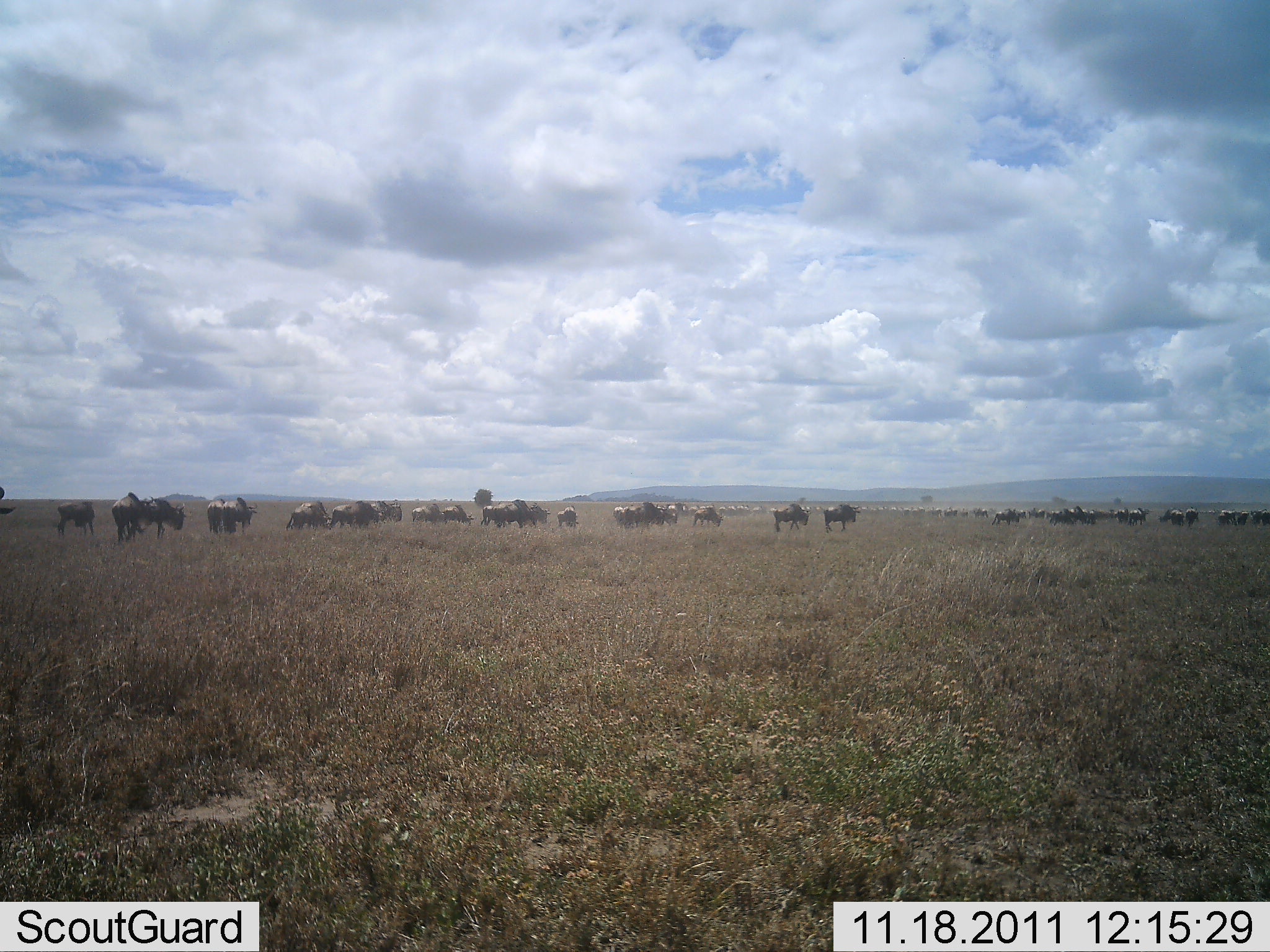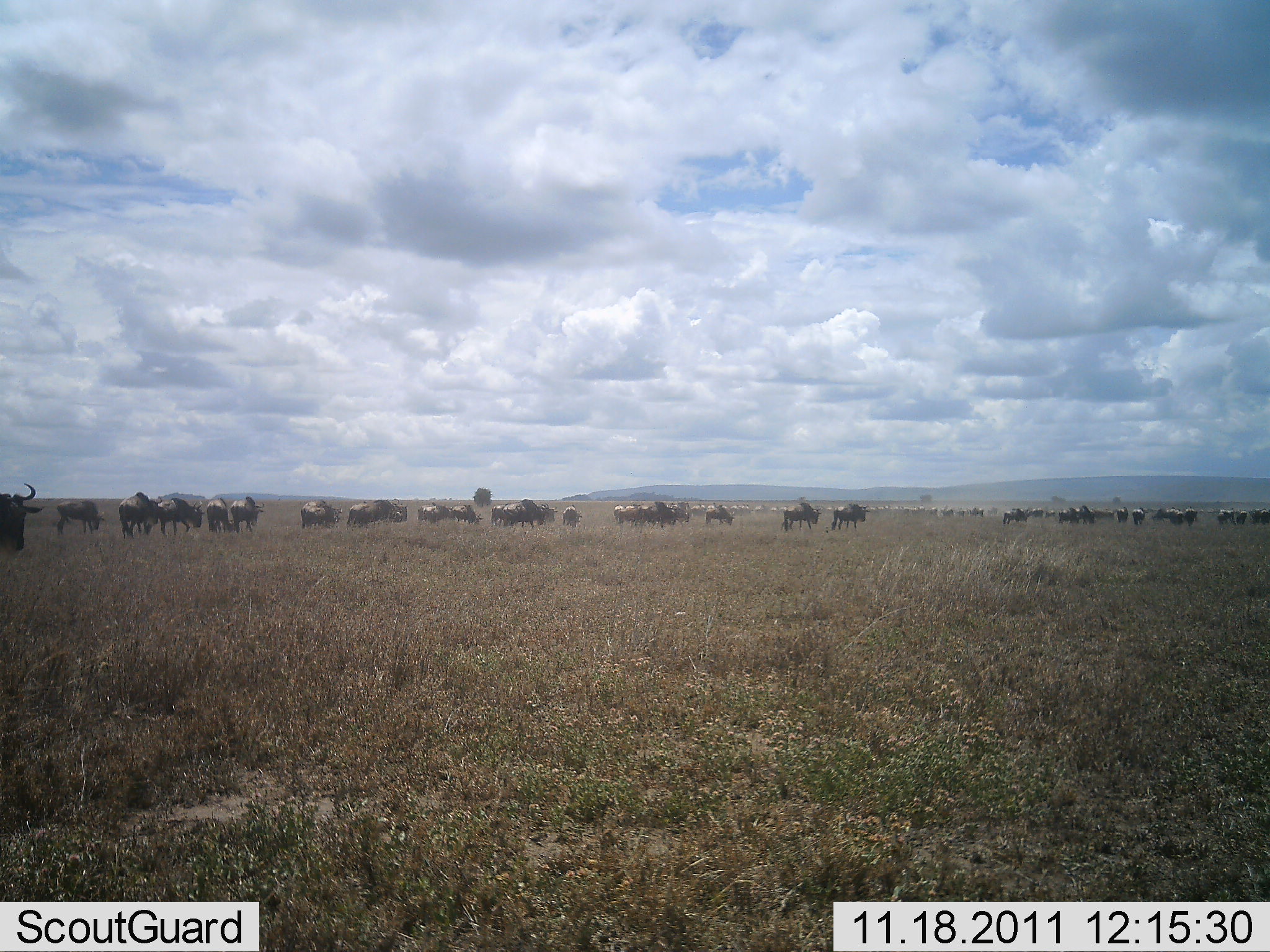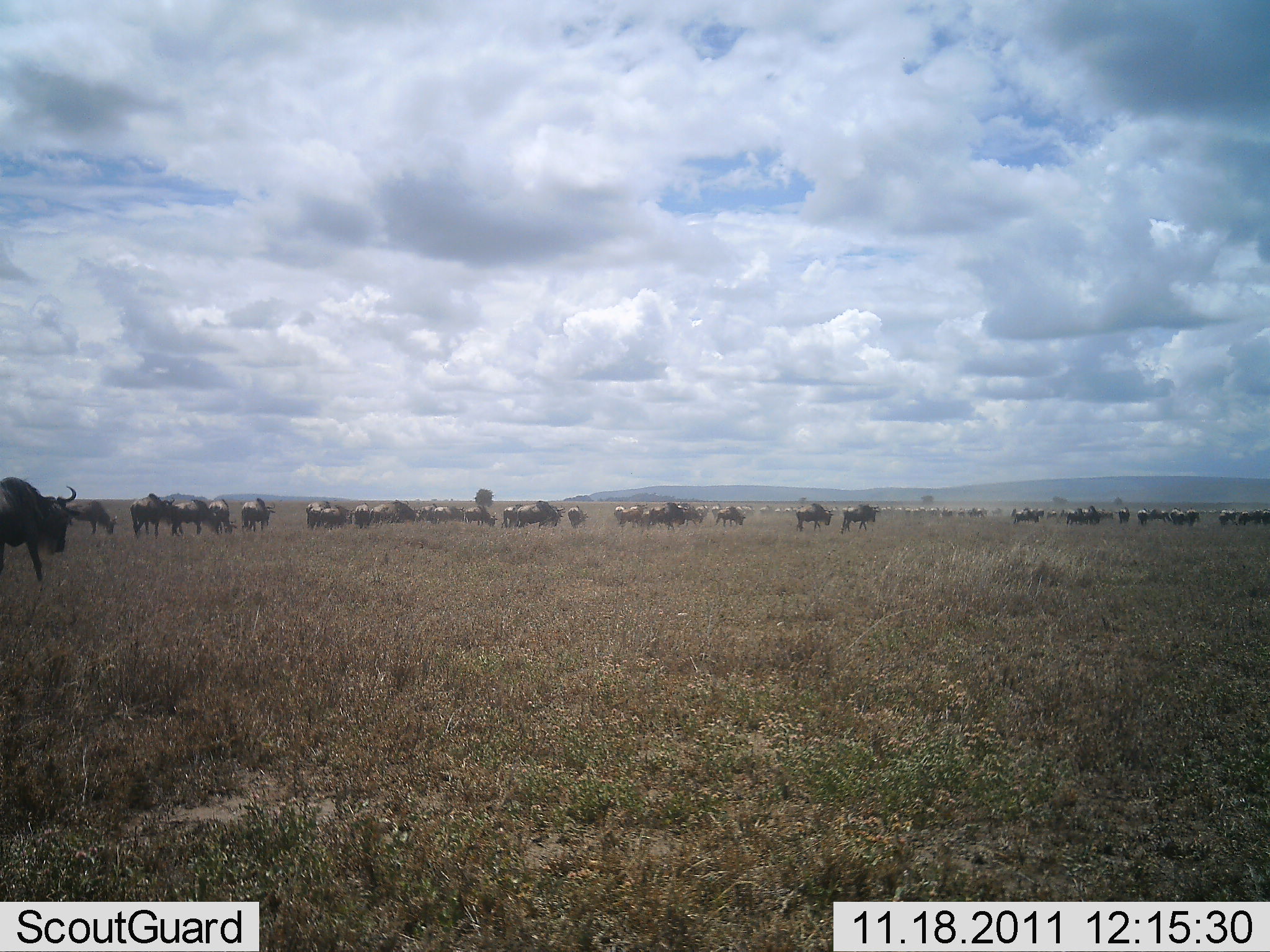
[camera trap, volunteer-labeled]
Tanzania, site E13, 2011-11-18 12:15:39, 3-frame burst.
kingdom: Animalia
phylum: Chordata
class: Mammalia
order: Artiodactyla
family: Bovidae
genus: Connochaetes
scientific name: Connochaetes taurinus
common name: blue wildebeest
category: wildebeest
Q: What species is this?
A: Wildebeest (blue wildebeest) (Connochaetes taurinus).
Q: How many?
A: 51+.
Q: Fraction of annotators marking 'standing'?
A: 29%.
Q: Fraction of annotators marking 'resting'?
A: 0%.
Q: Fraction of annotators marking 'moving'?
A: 93%.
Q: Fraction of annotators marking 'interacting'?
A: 0%.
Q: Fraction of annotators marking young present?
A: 0%.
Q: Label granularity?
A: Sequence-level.